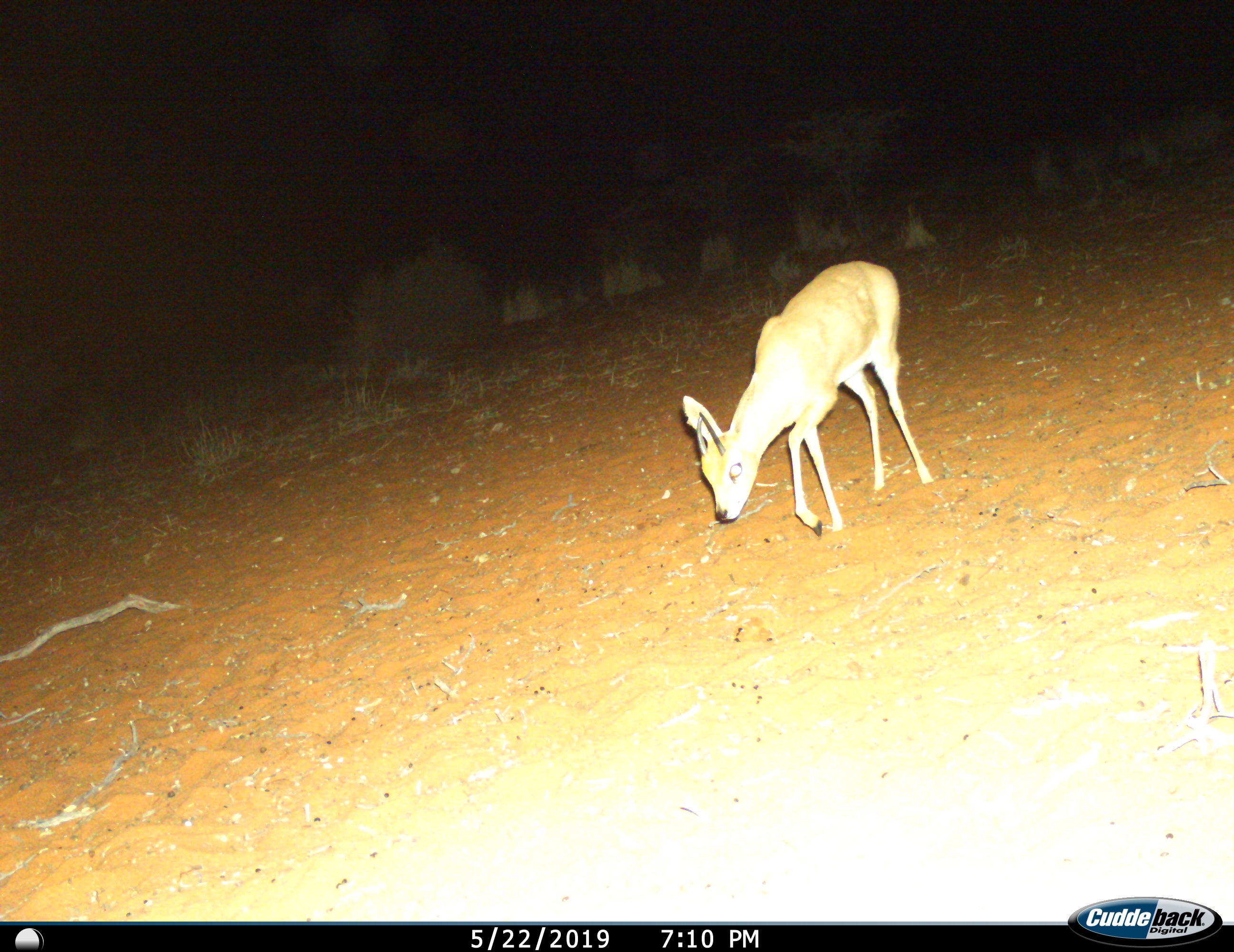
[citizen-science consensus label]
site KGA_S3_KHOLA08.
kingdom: Animalia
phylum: Chordata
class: Mammalia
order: Artiodactyla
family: Bovidae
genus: Raphicerus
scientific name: Raphicerus campestris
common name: steenbok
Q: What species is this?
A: Steenbok (Raphicerus campestris).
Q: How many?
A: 1.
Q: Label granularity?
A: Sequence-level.